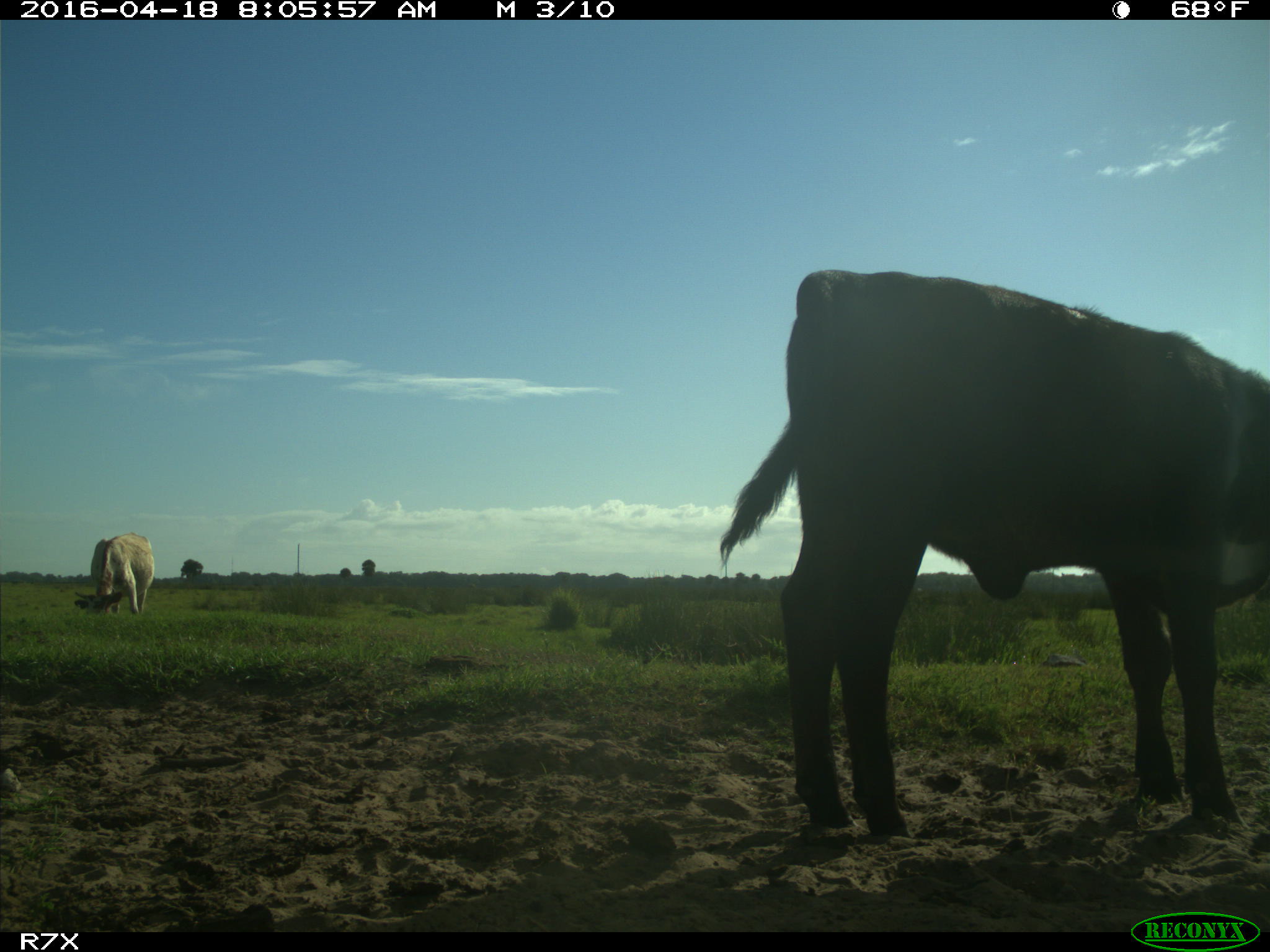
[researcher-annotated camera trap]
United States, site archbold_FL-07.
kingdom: Animalia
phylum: Chordata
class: Mammalia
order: Artiodactyla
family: Bovidae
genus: Bos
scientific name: Bos taurus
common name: domestic cow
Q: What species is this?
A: Bos taurus (domestic cow).